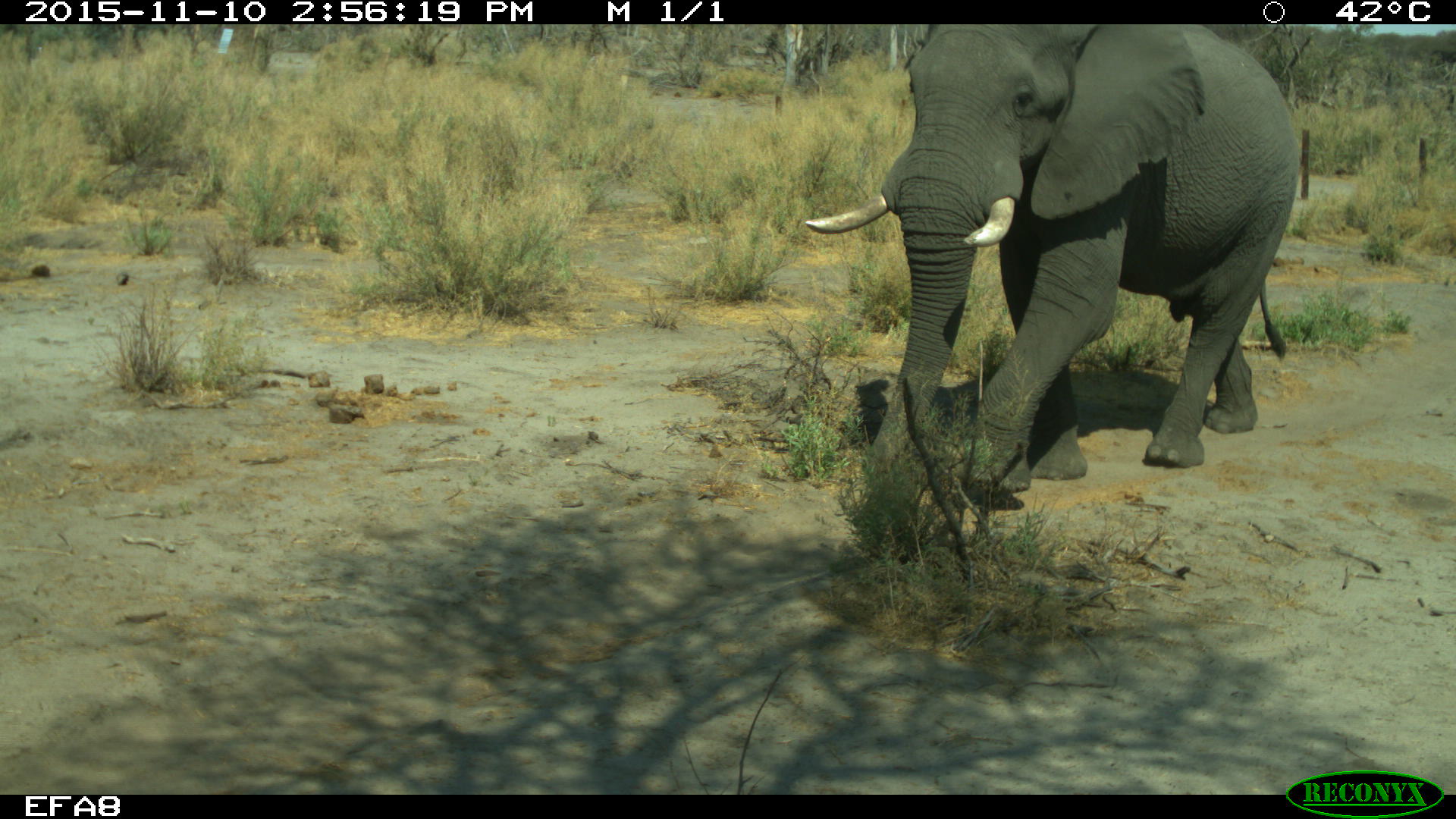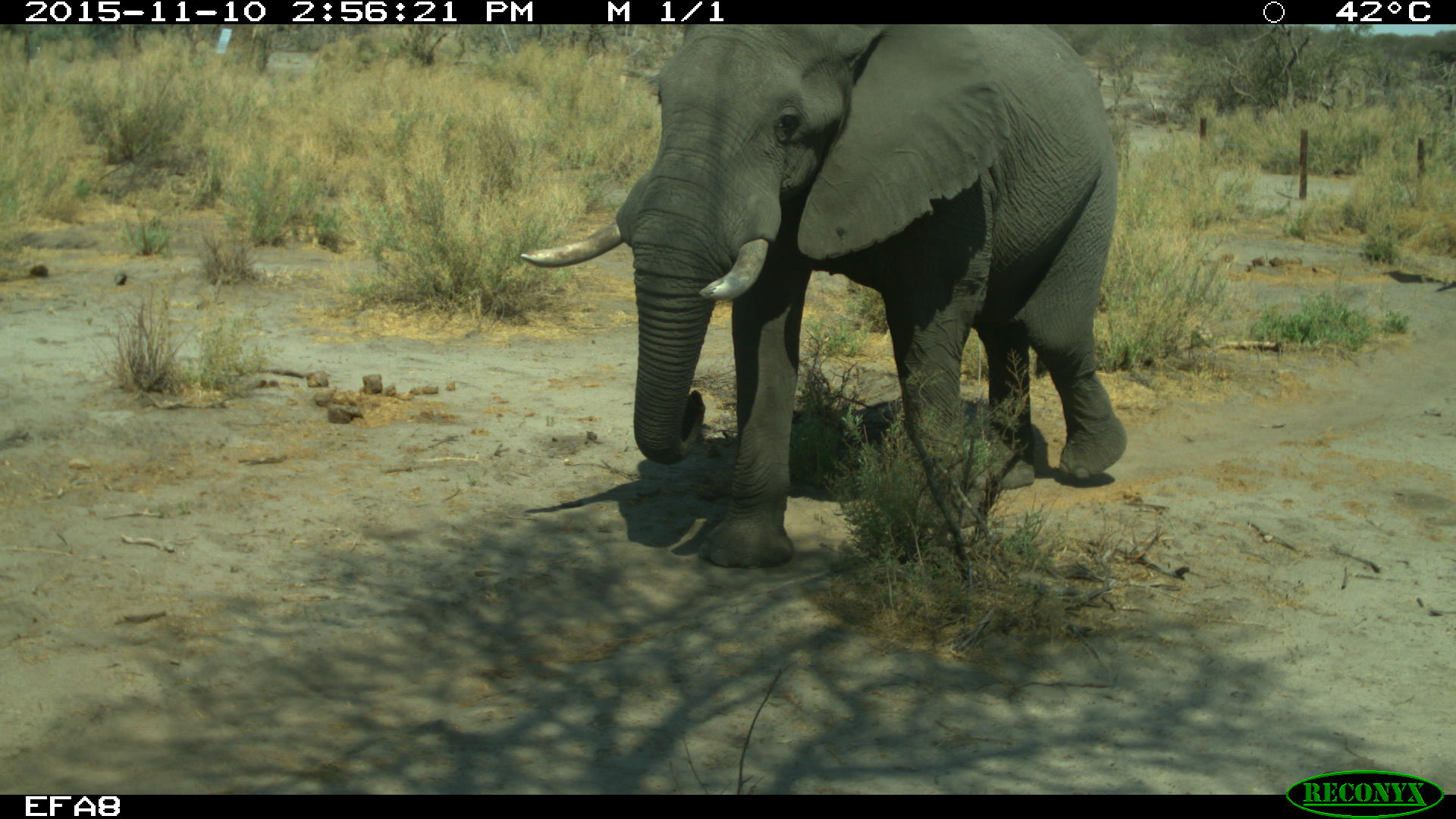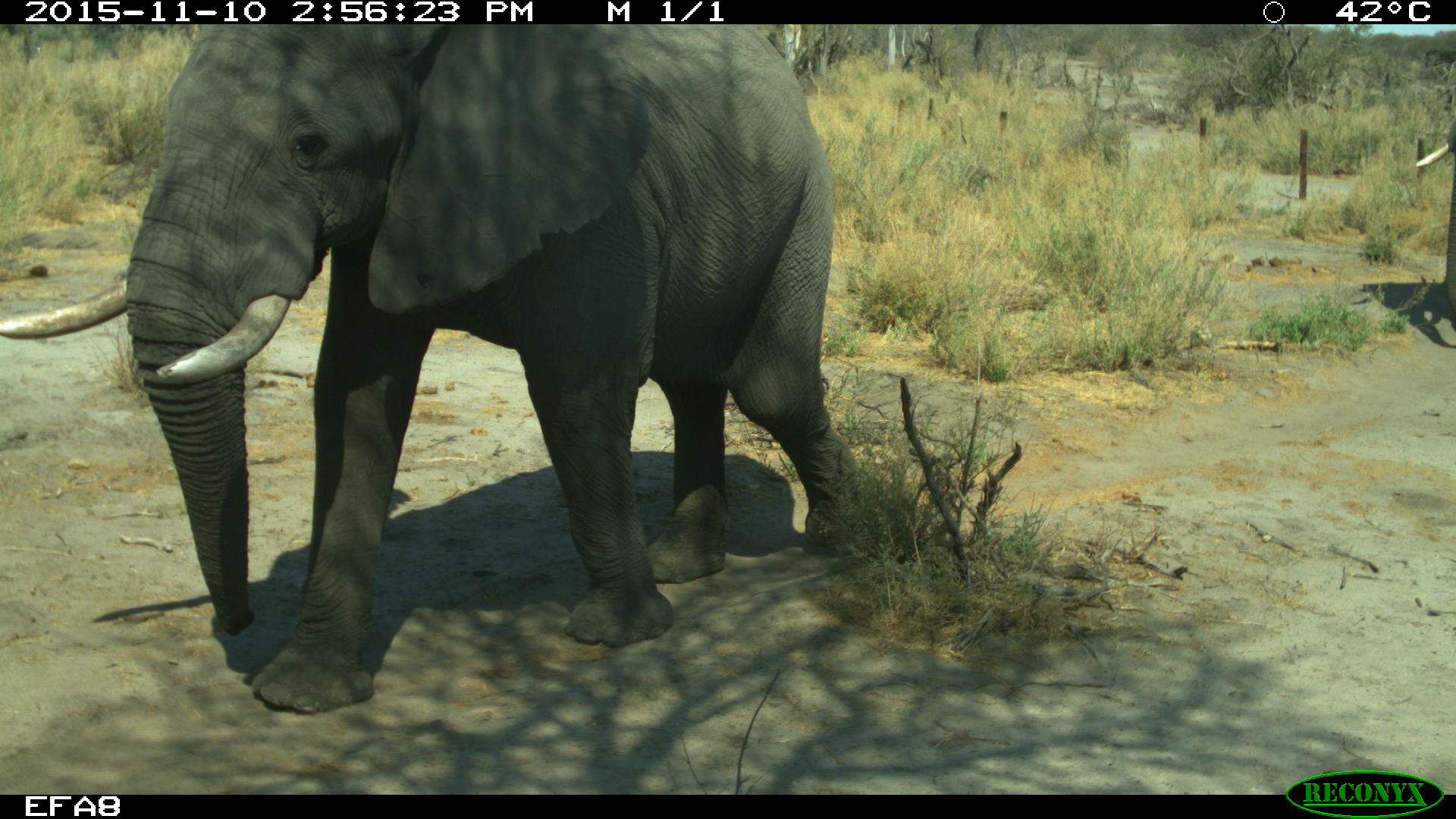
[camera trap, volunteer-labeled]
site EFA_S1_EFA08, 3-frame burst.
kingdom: Animalia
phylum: Chordata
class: Mammalia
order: Proboscidea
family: Elephantidae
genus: Loxodonta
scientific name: Loxodonta africana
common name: african bush elephant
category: elephant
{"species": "elephant (african bush elephant) (Loxodonta africana)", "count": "2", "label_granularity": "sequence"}